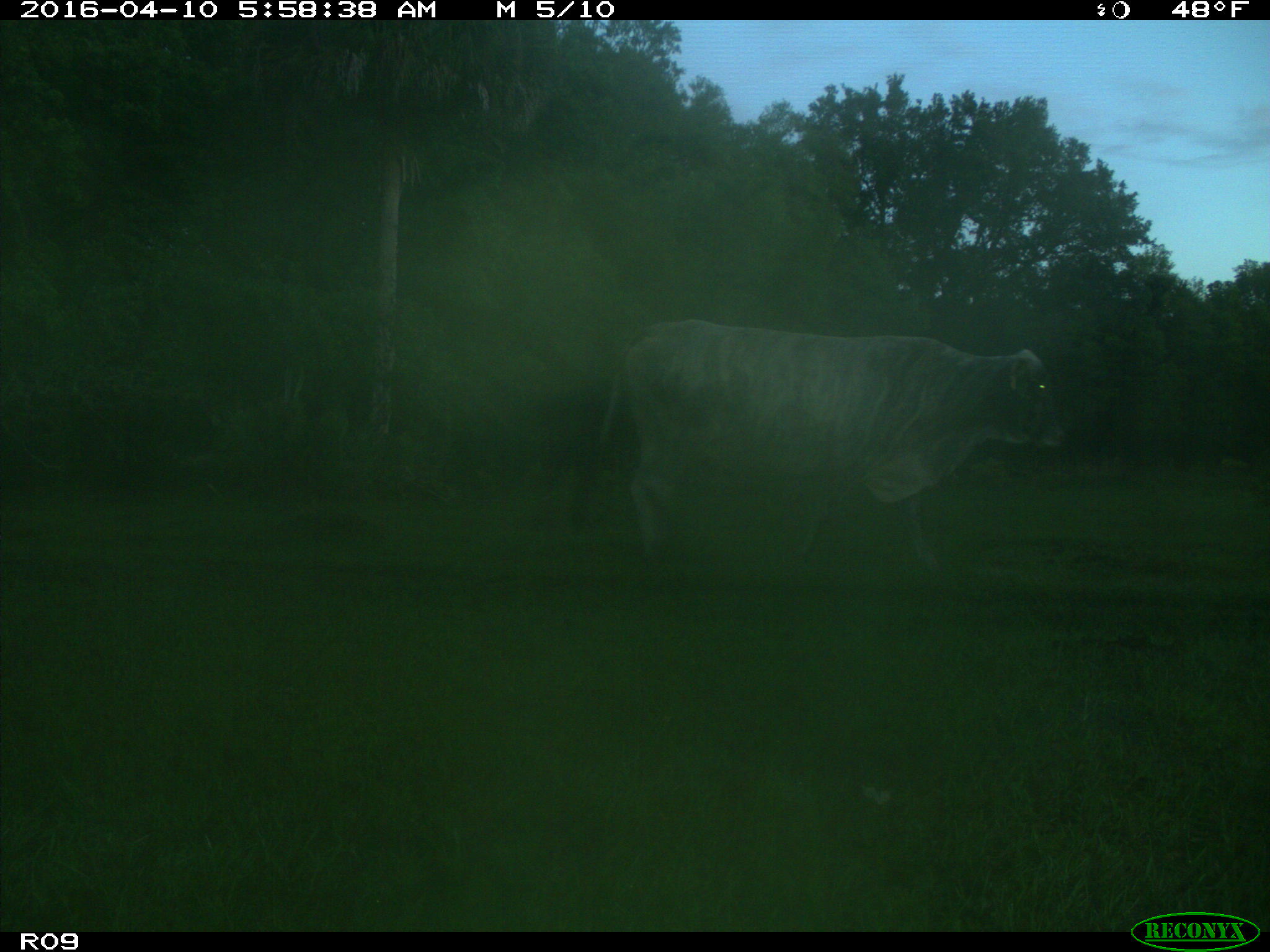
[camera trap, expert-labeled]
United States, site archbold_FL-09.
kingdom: Animalia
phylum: Chordata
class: Mammalia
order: Artiodactyla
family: Bovidae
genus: Bos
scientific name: Bos taurus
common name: domestic cow